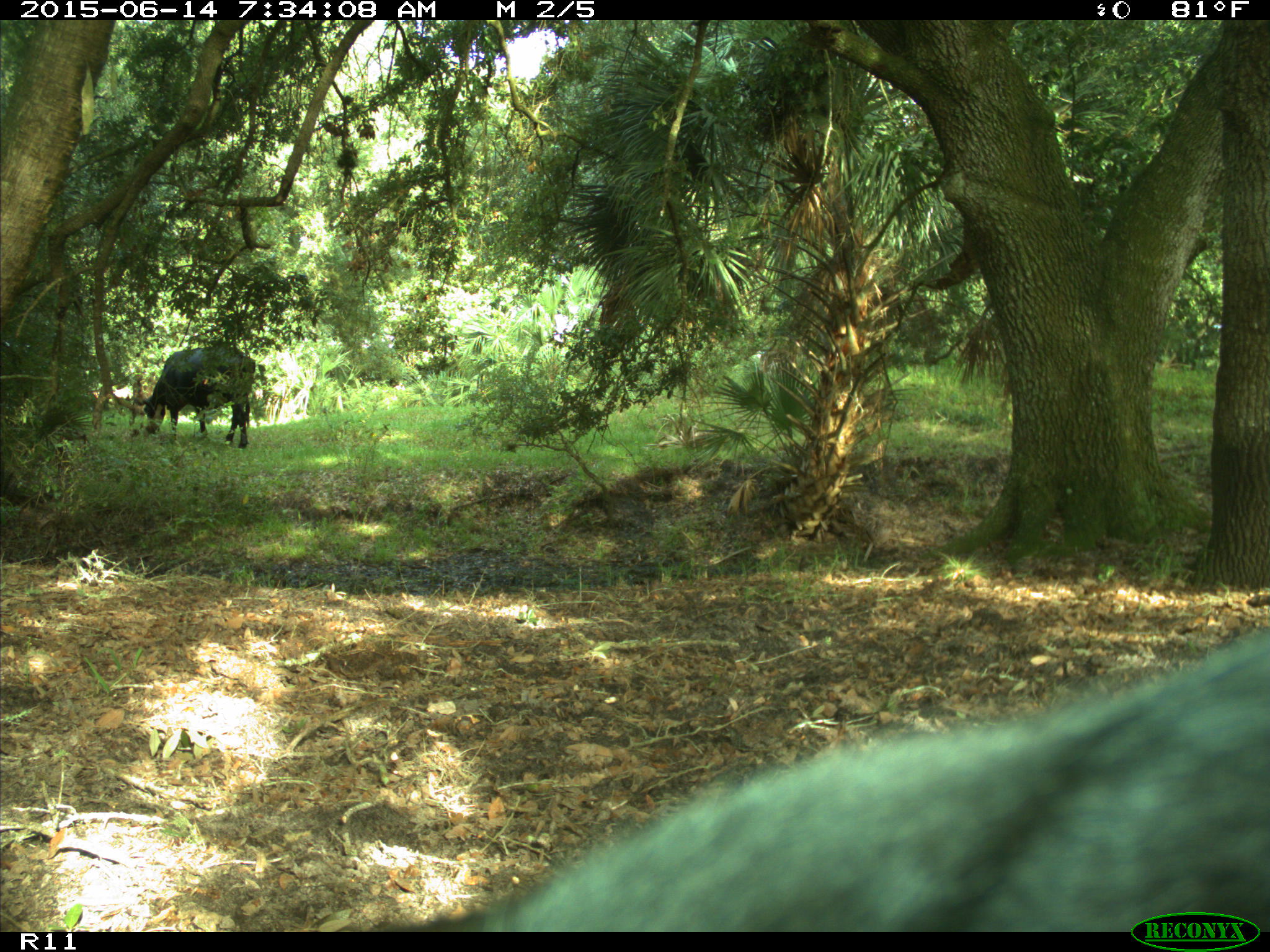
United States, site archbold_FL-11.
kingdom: Animalia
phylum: Chordata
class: Mammalia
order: Artiodactyla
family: Bovidae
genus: Bos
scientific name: Bos taurus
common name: domestic cow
Bos taurus (domestic cow).